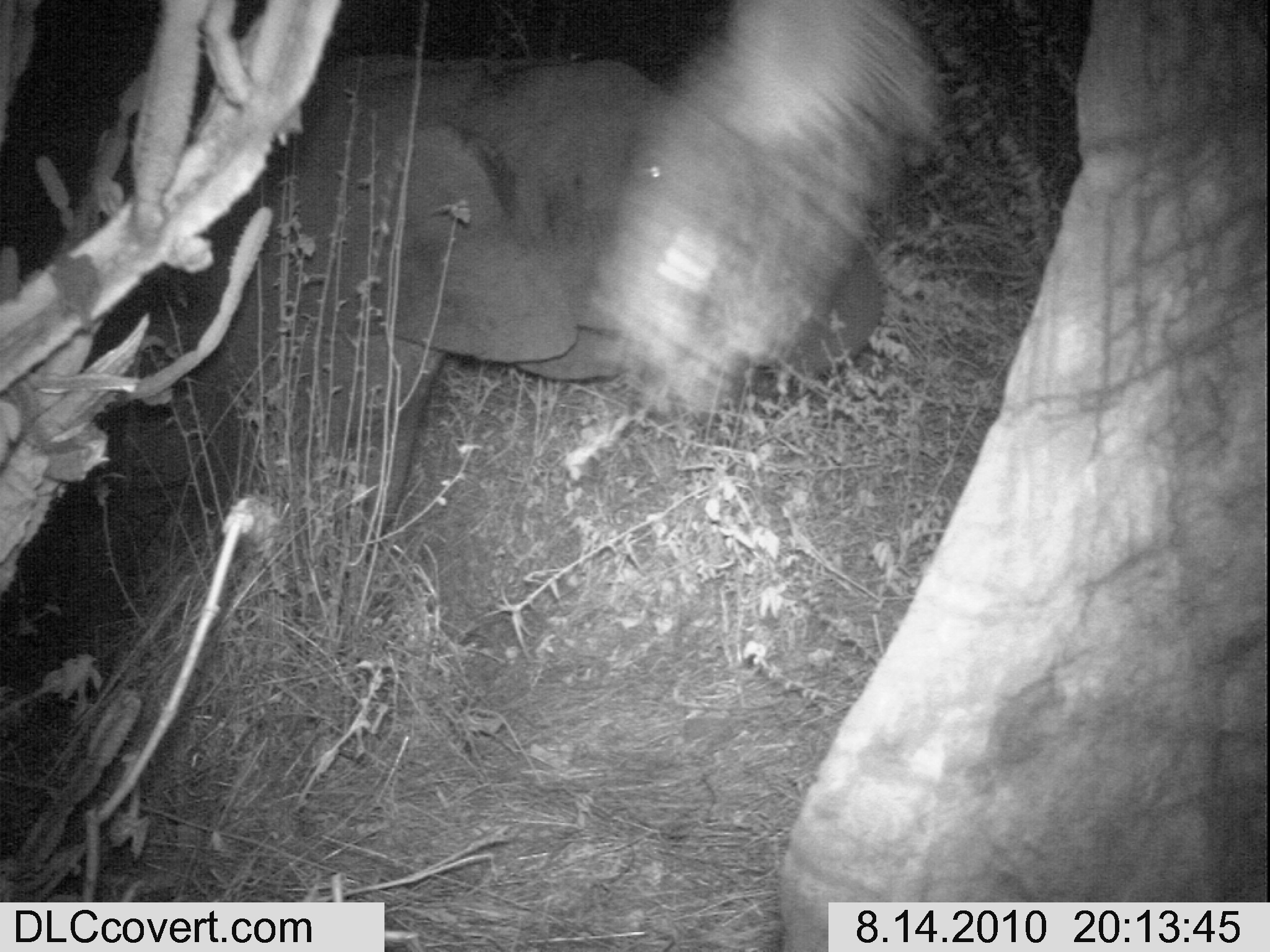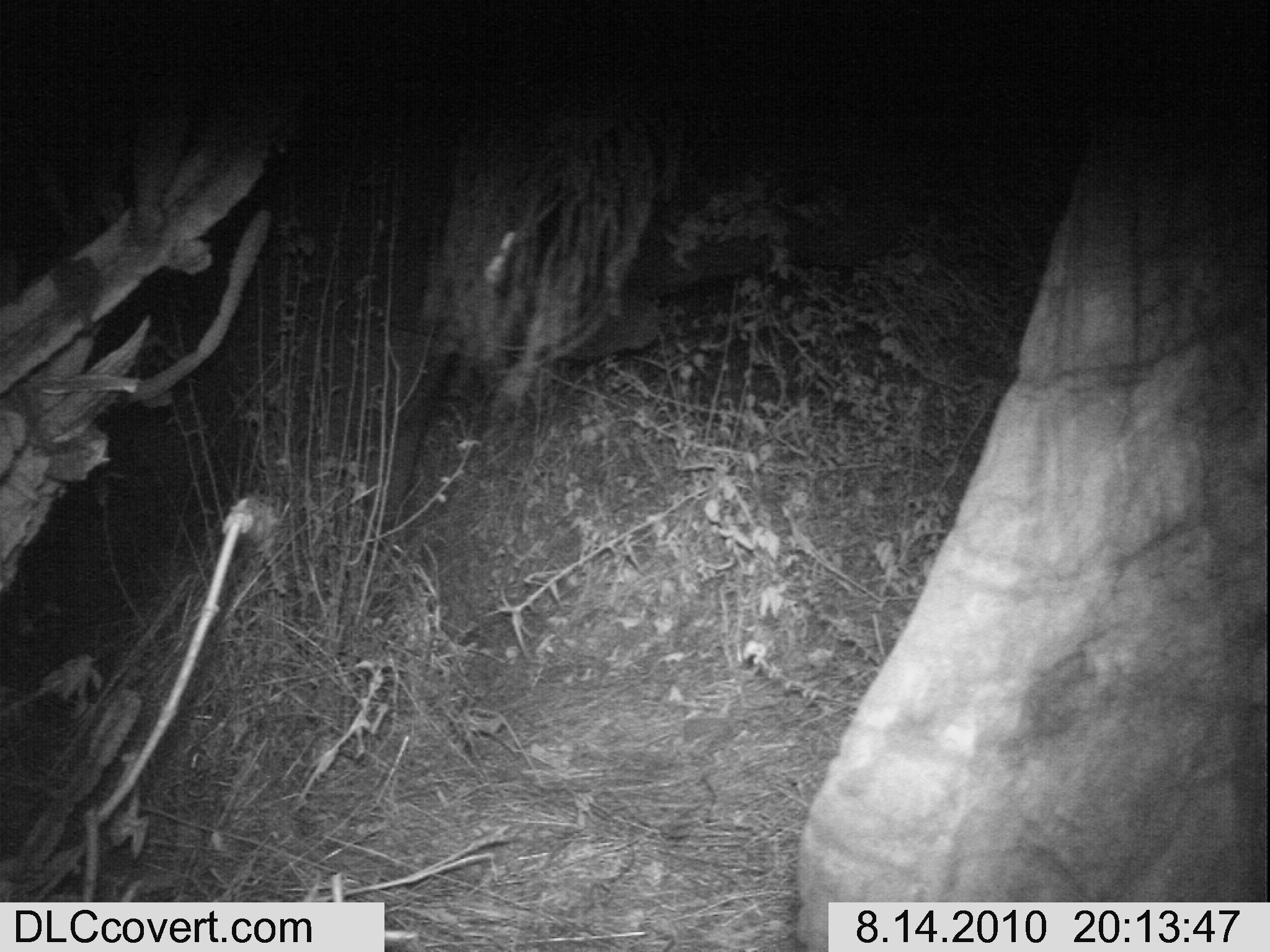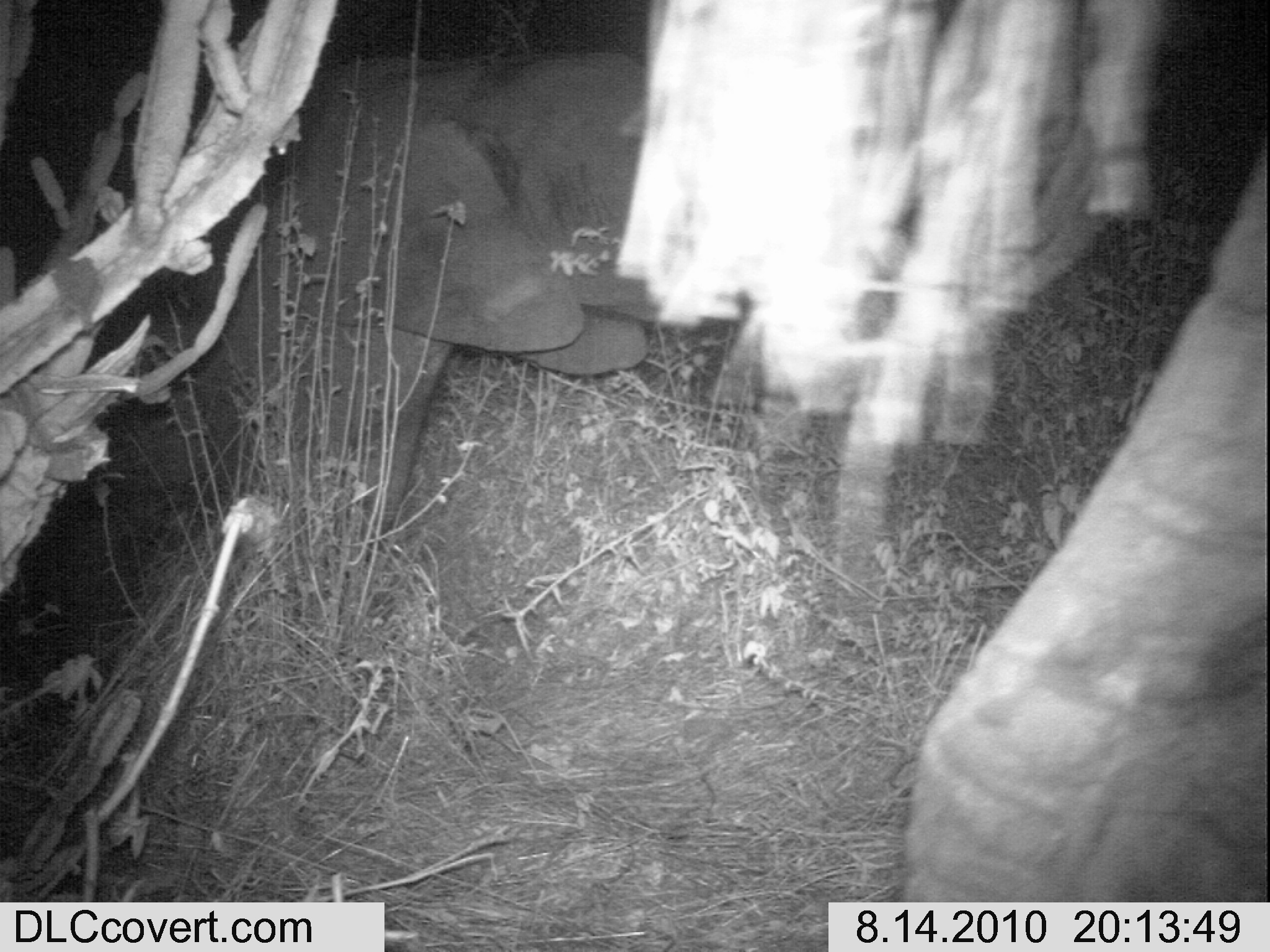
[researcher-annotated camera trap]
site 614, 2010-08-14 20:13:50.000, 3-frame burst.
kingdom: Animalia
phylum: Chordata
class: Mammalia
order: Proboscidea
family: Elephantidae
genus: Loxodonta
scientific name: Loxodonta africana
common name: african bush elephant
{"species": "Loxodonta africana (african bush elephant)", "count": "2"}